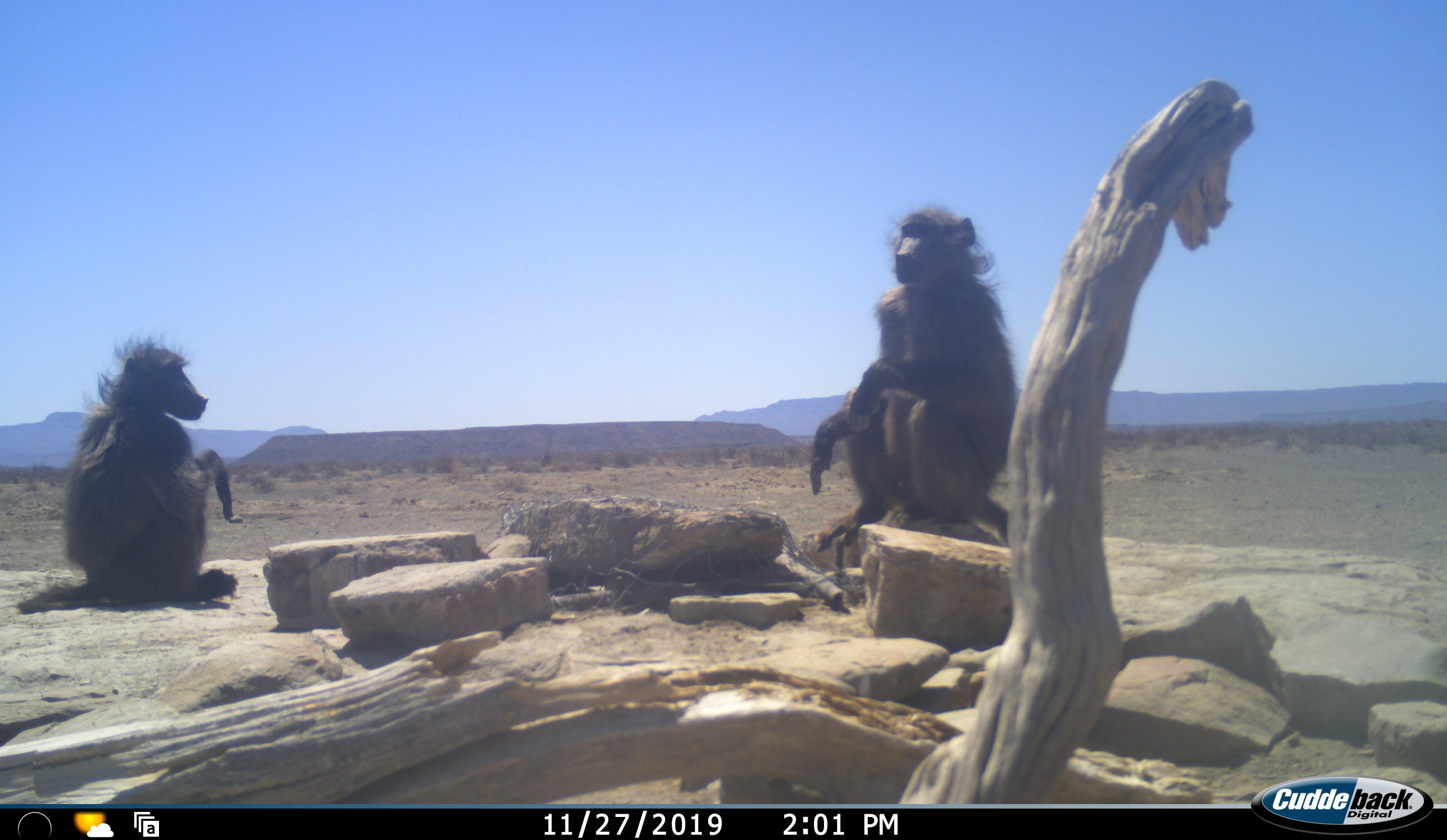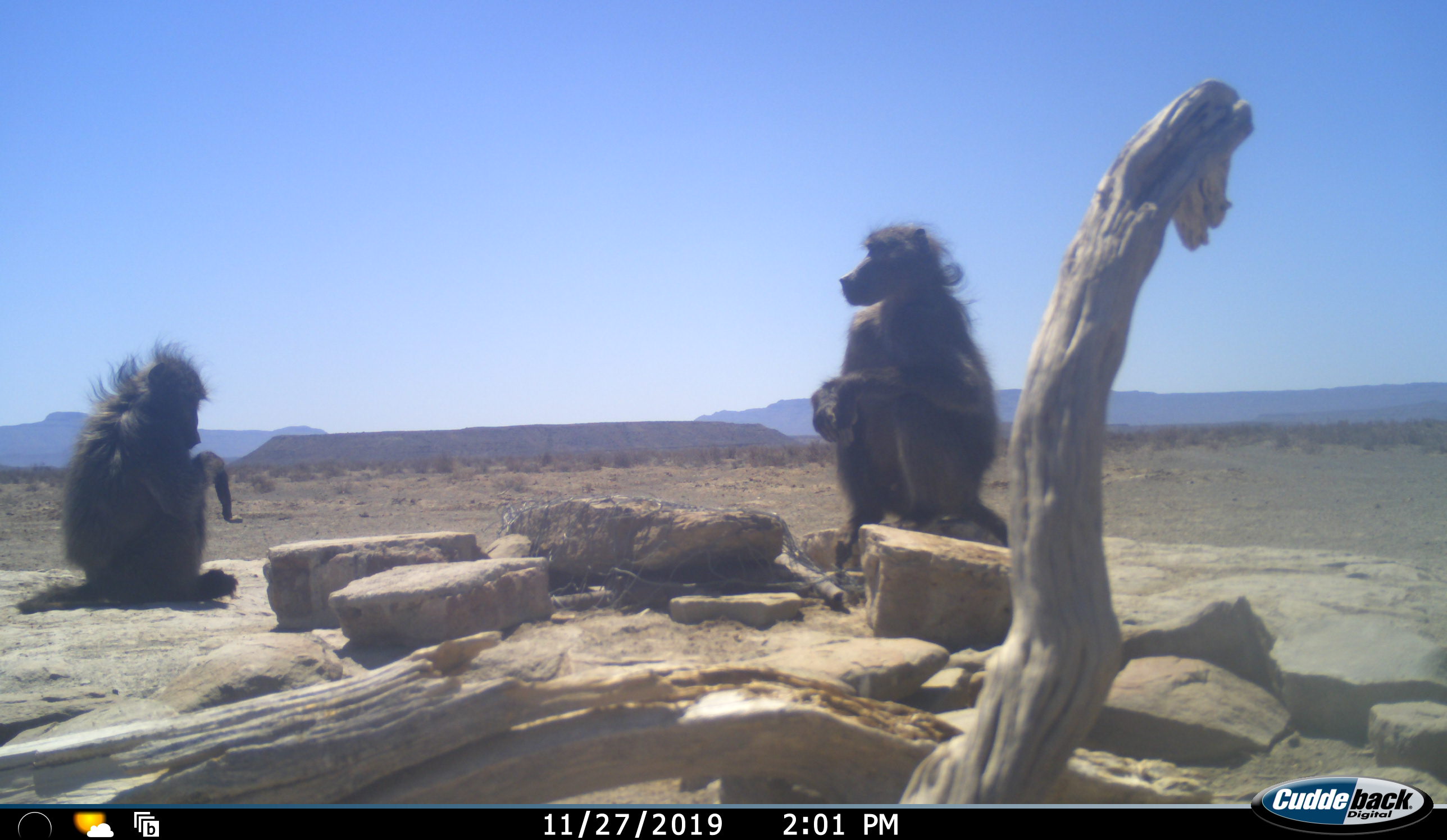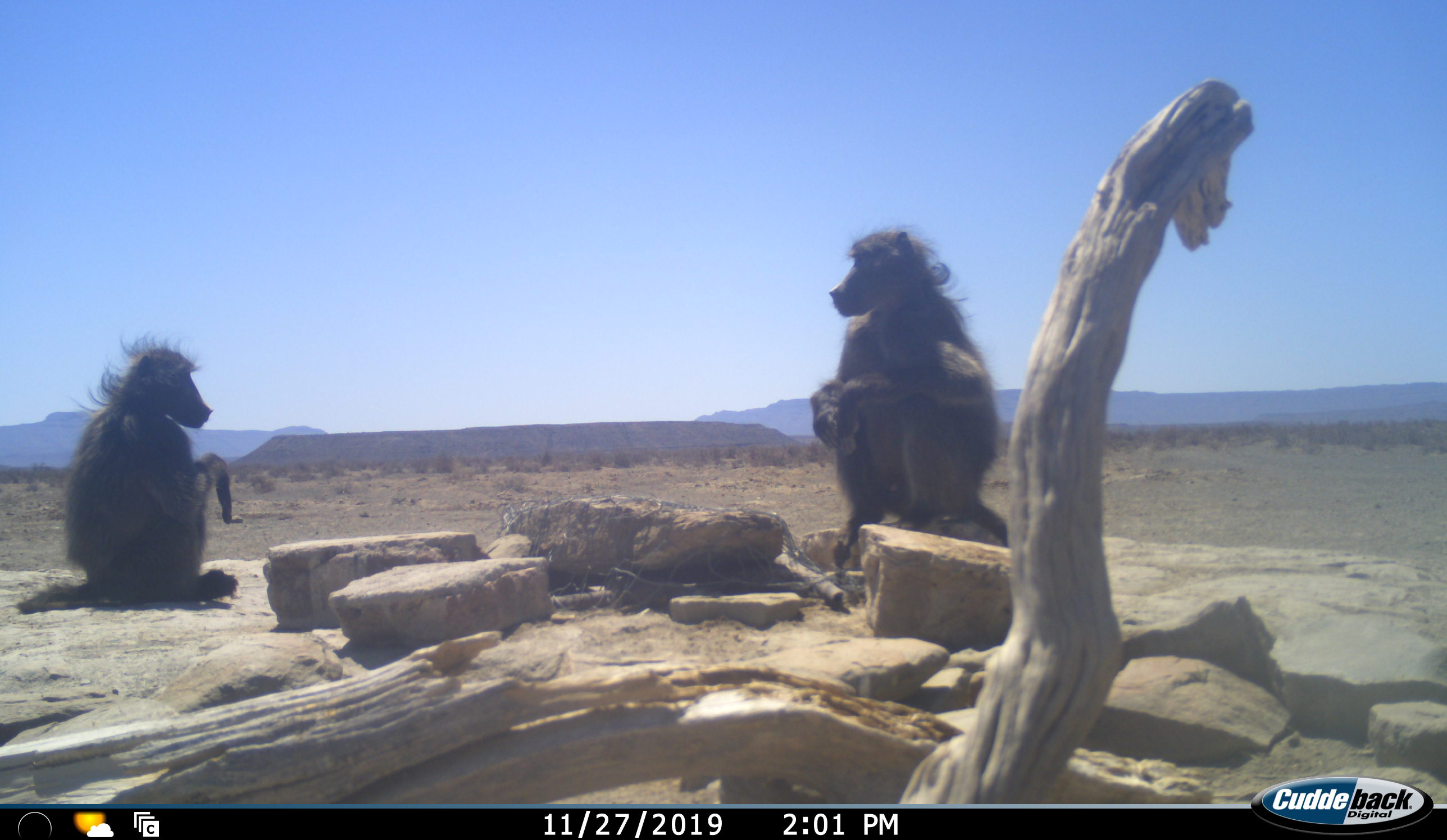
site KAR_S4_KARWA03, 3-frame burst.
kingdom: Animalia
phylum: Chordata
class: Mammalia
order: Primates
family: Cercopithecidae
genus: Papio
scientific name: Papio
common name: baboon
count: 2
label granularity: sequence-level